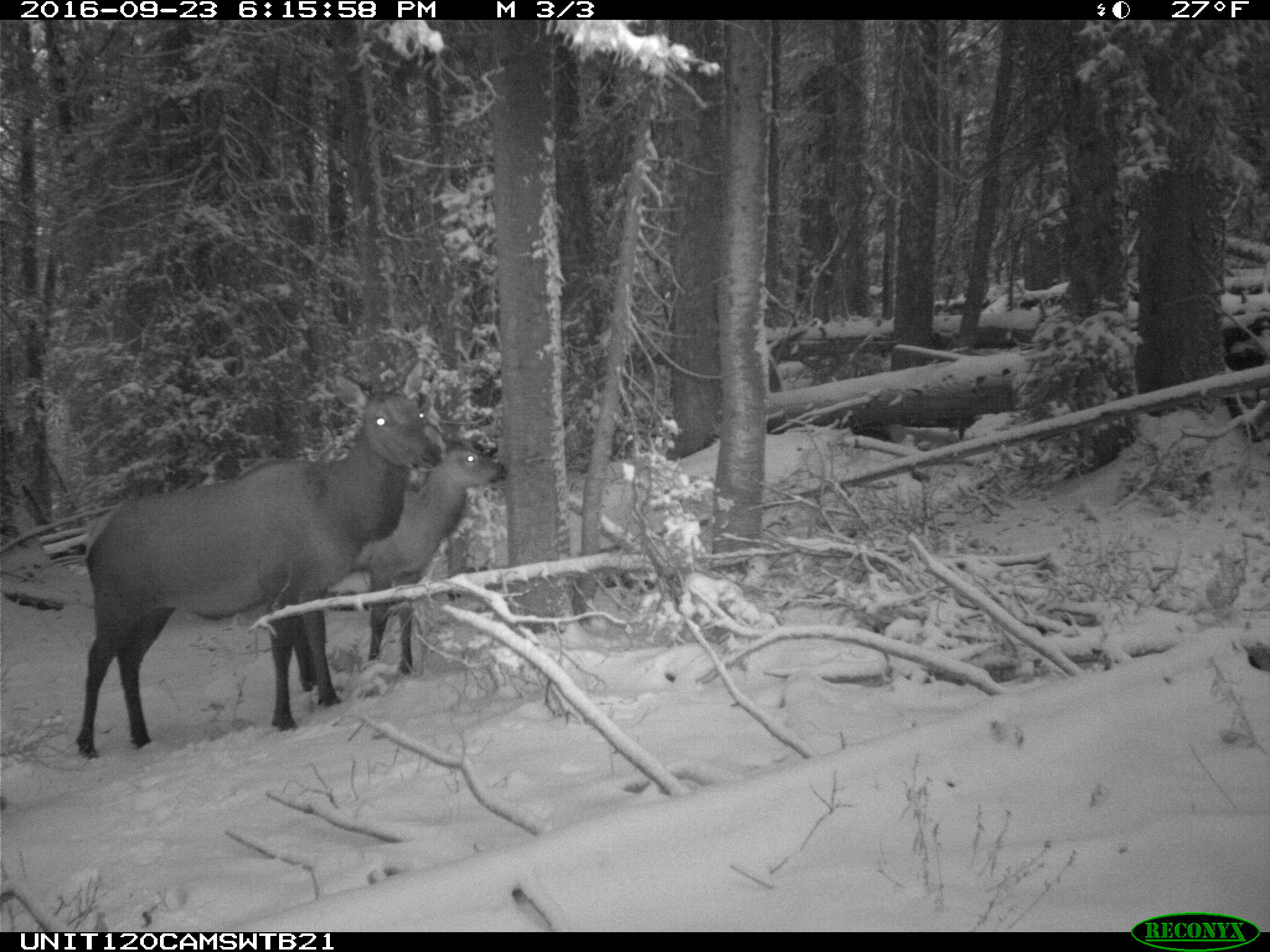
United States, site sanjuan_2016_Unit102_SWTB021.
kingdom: Animalia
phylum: Chordata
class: Mammalia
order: Artiodactyla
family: Cervidae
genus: Cervus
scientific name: Cervus elaphus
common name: red deer